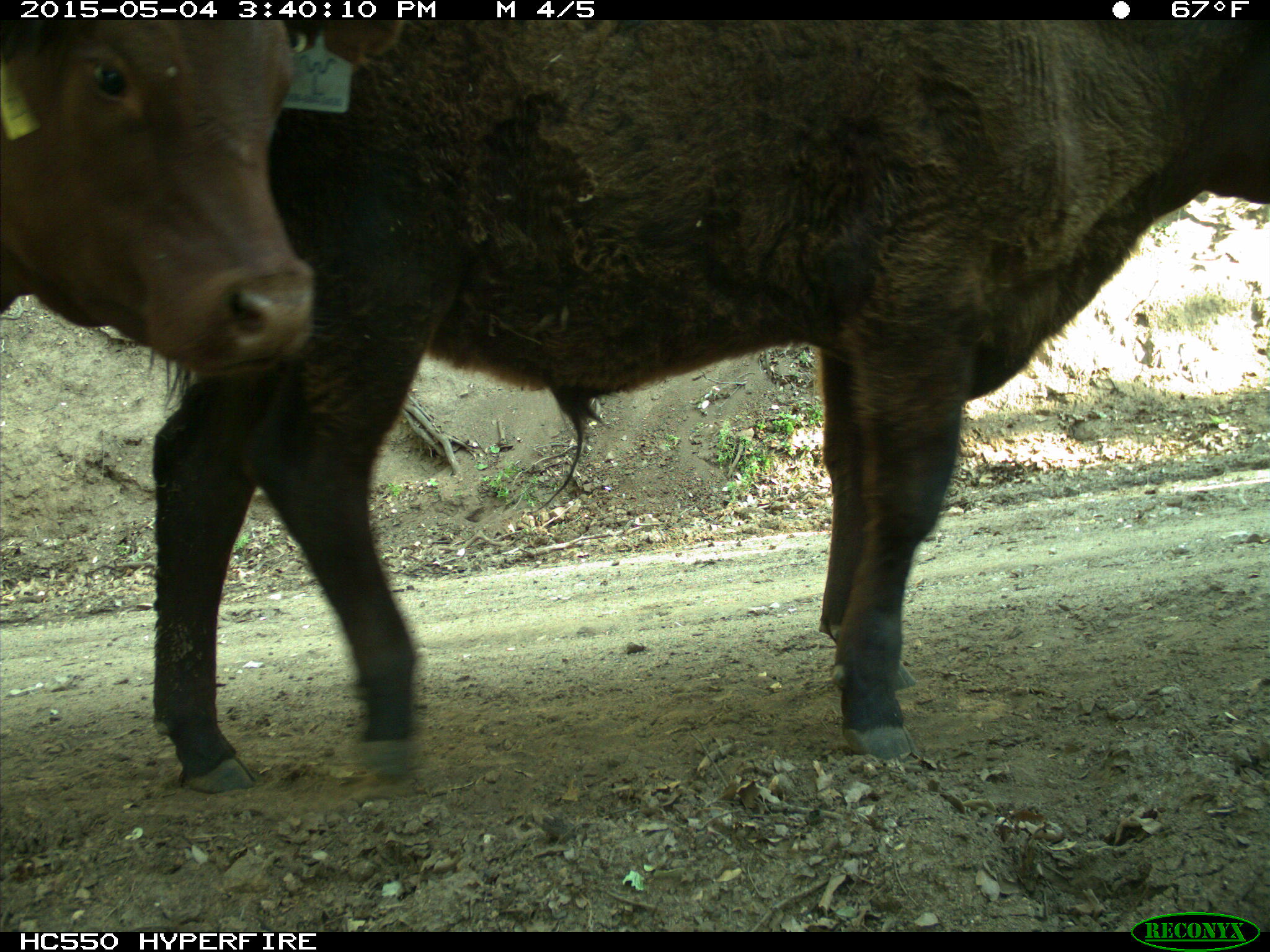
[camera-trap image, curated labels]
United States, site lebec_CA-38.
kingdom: Animalia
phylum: Chordata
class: Mammalia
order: Artiodactyla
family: Bovidae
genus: Bos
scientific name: Bos taurus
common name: domestic cow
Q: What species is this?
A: Bos taurus (domestic cow).